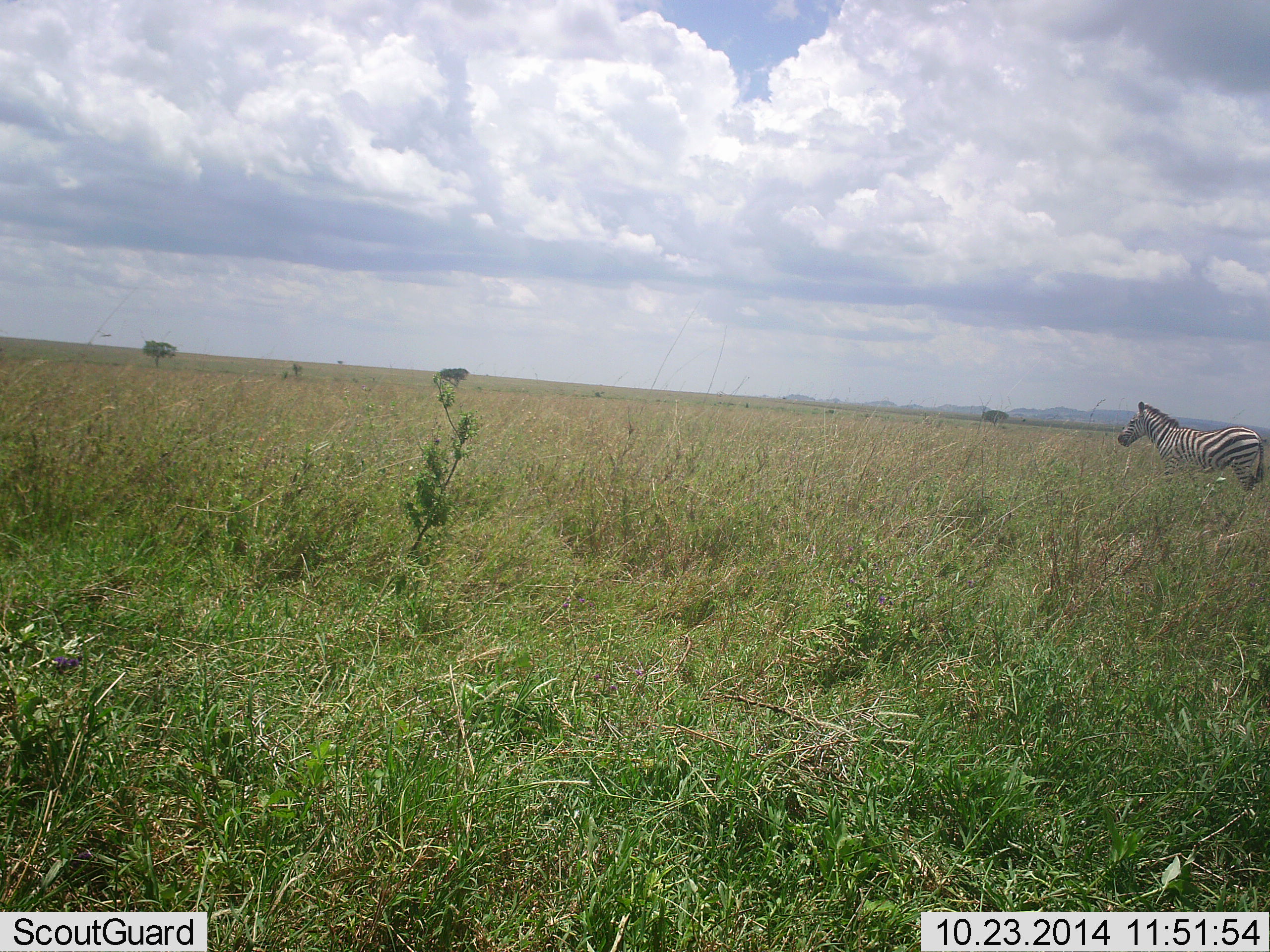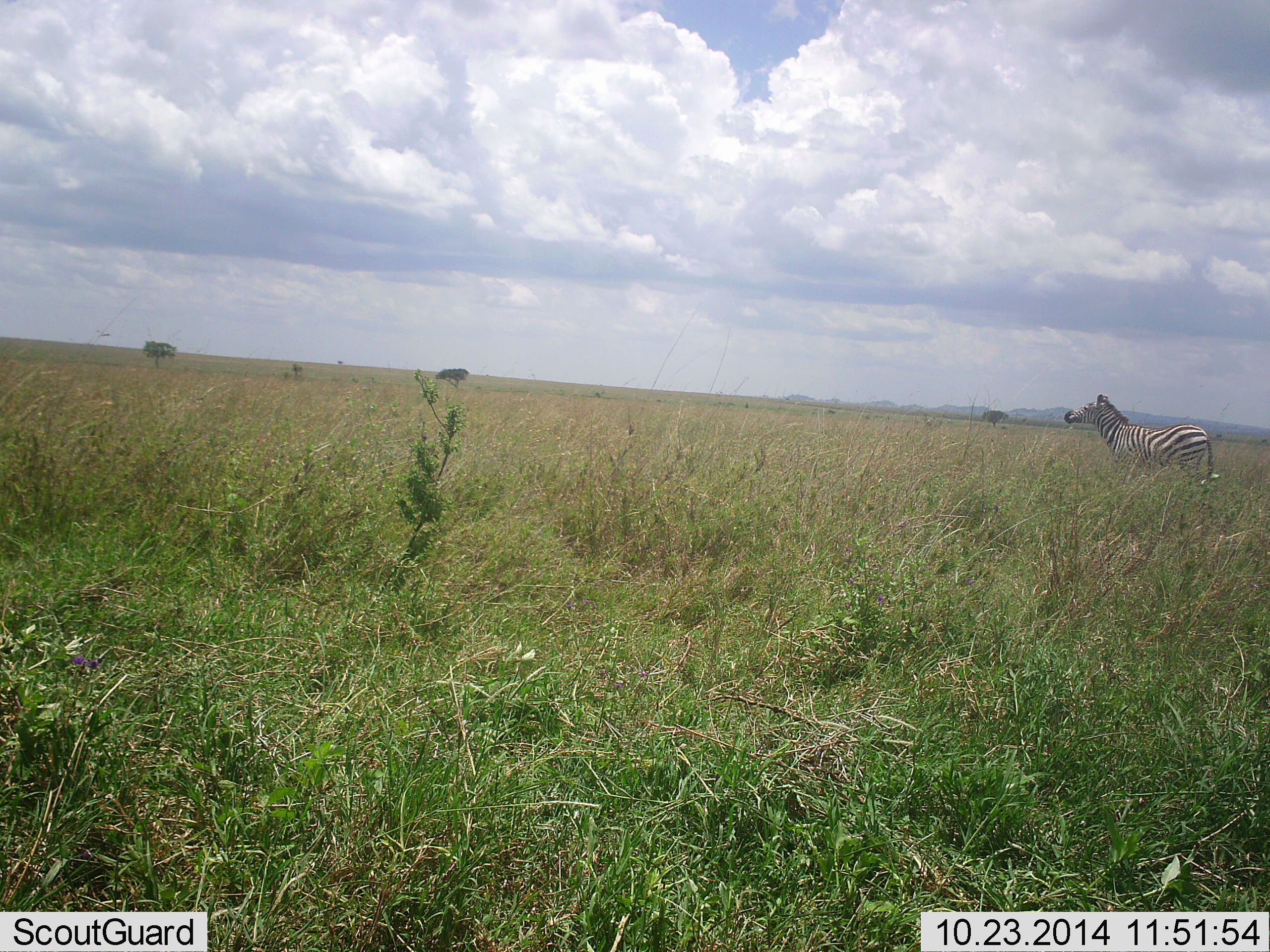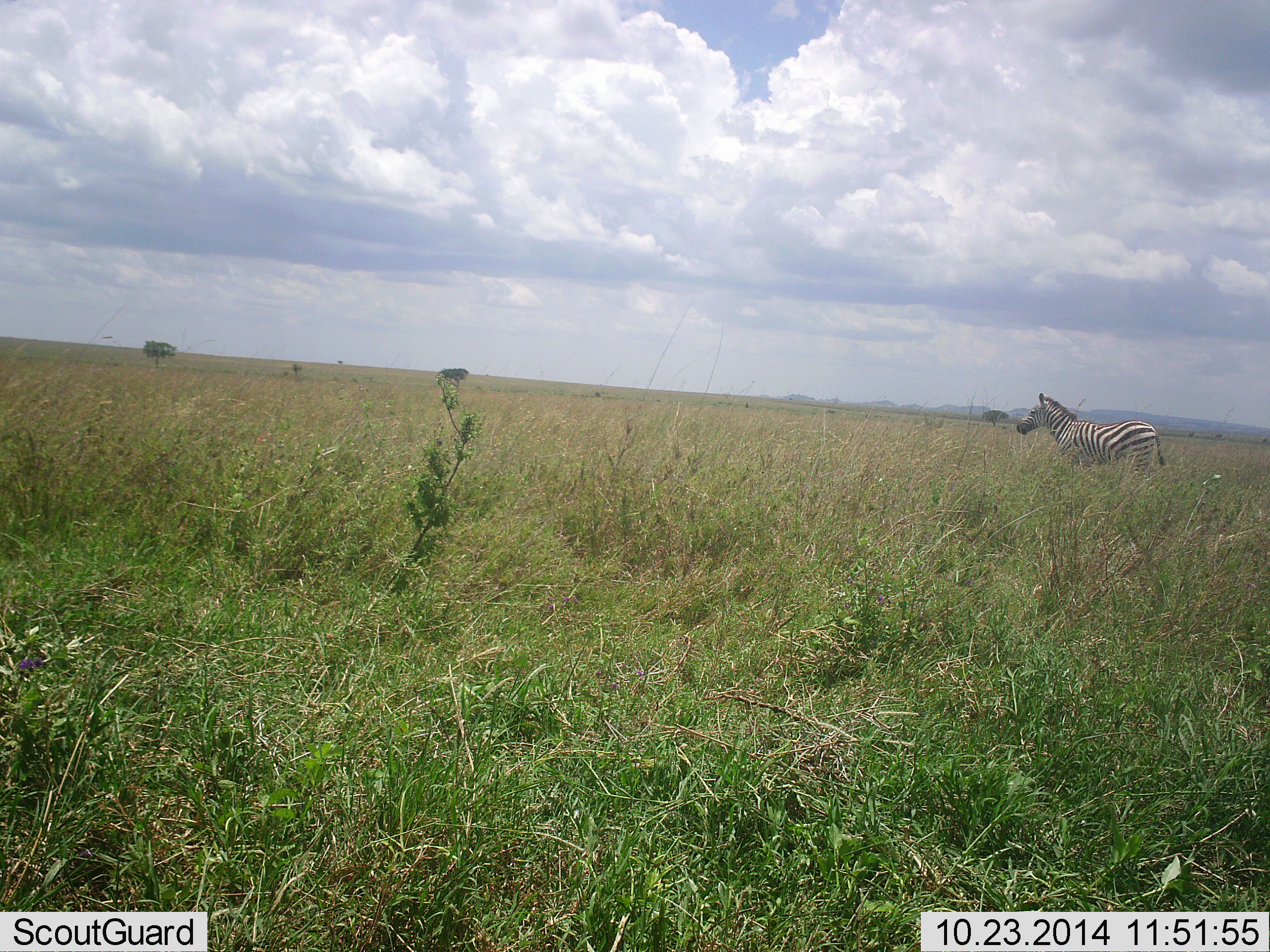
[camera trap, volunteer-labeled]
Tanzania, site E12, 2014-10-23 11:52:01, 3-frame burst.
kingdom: Animalia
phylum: Chordata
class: Mammalia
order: Perissodactyla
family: Equidae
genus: Equus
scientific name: Equus quagga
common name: plains zebra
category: zebra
Zebra (plains zebra) (Equus quagga), count 1. Behavior (volunteer vote fractions): standing 20%, resting 0%, moving 80%, interacting 0%. Young present (vote fraction): 0%. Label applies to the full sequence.